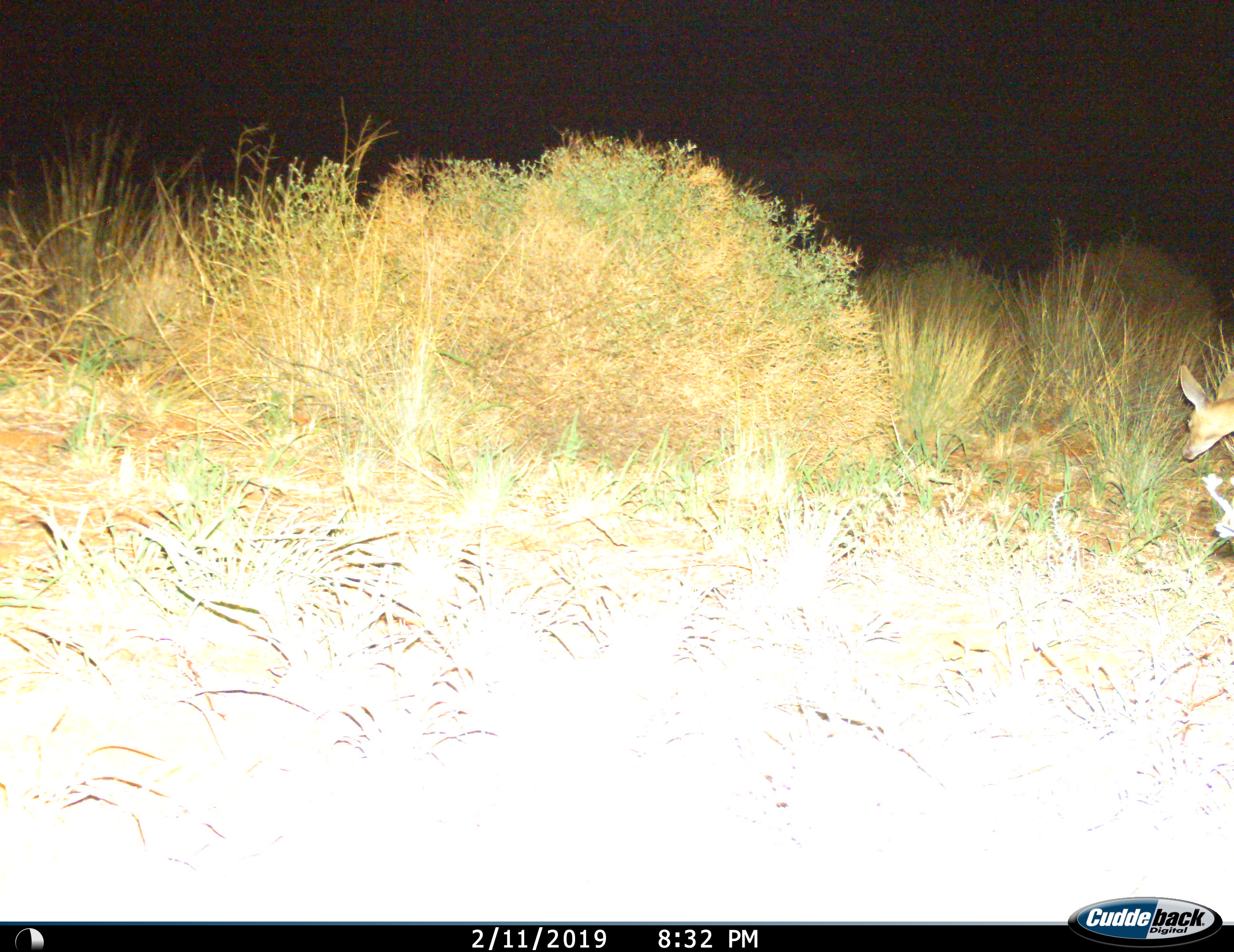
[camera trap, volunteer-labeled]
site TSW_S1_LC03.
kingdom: Animalia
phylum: Chordata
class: Mammalia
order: Artiodactyla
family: Bovidae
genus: Raphicerus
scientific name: Raphicerus campestris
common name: steenbok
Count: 1.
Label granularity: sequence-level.